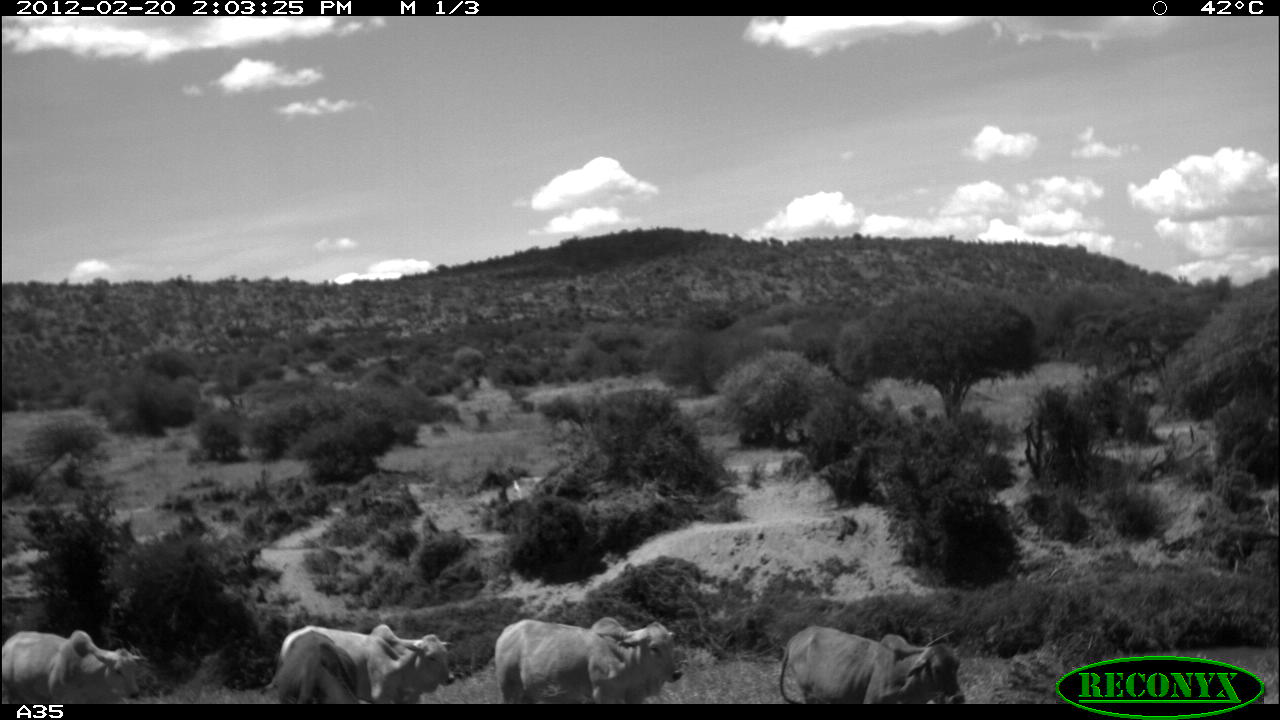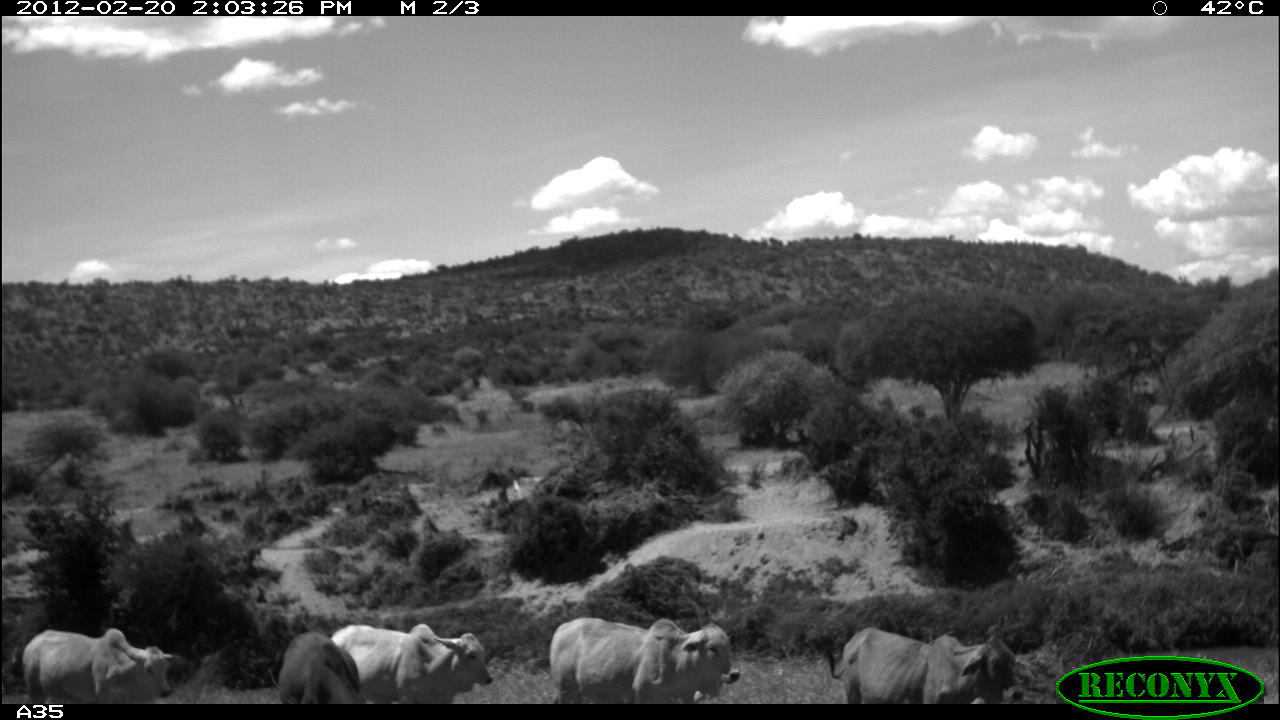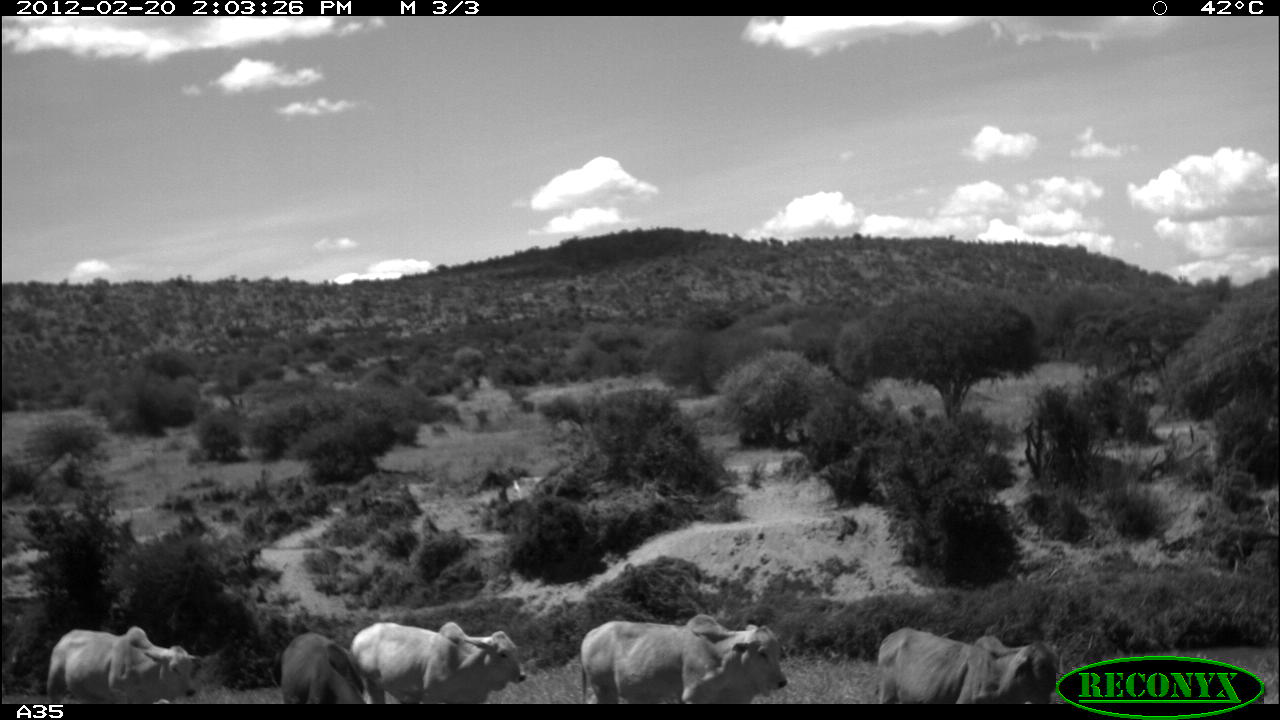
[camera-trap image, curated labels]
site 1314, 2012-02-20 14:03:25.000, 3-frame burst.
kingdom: Animalia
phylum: Chordata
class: Mammalia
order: Artiodactyla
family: Bovidae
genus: Bos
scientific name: Bos taurus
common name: domestic cattle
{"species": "Bos taurus (domestic cattle)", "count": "5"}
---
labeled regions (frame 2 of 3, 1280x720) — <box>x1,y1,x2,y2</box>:
bos taurus: <box>823,616,1024,705</box>; <box>545,614,738,704</box>; <box>329,621,493,704</box>; <box>18,627,181,704</box>; <box>274,630,367,707</box>